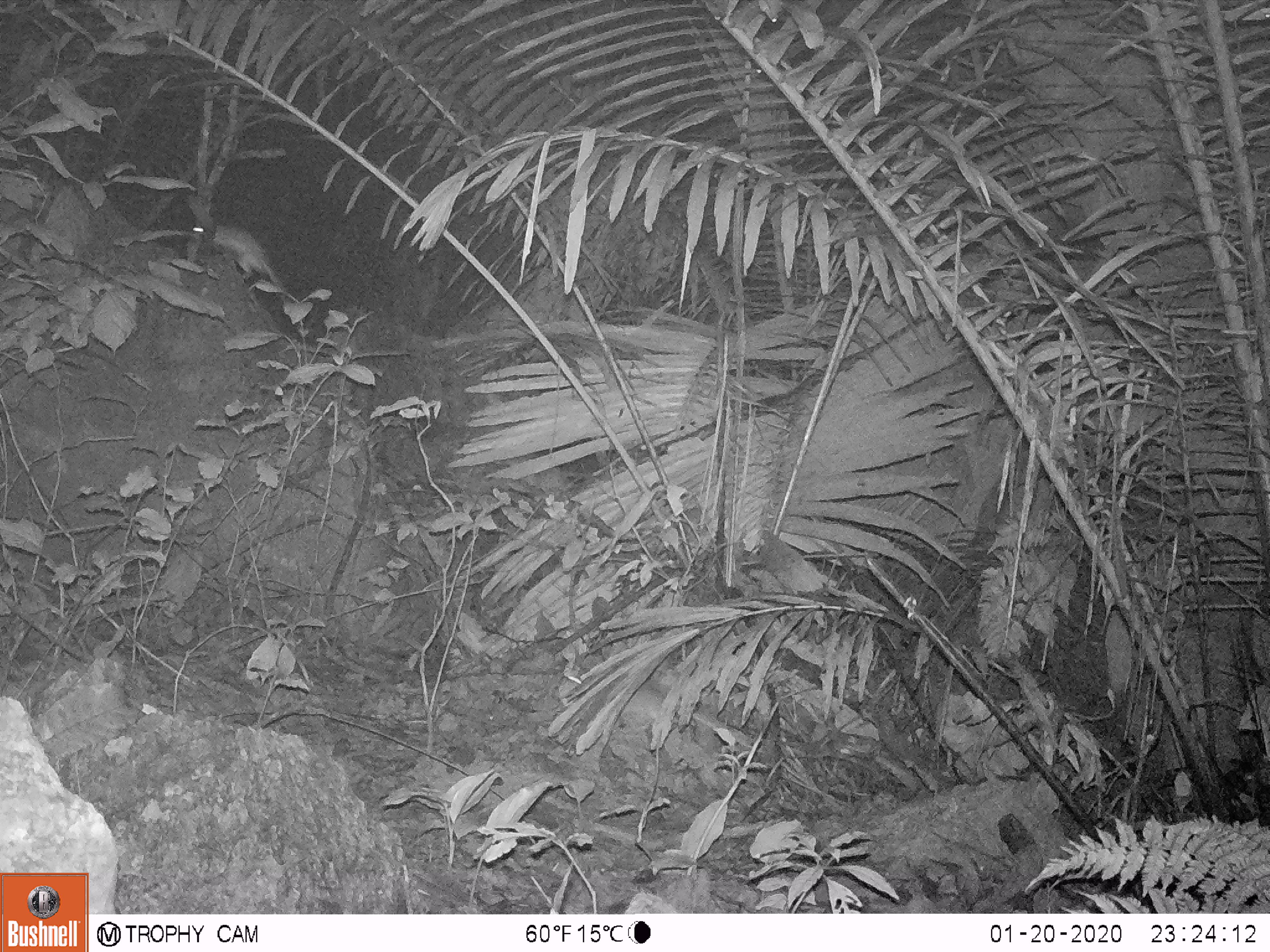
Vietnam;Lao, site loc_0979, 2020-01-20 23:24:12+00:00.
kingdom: Animalia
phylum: Chordata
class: Mammalia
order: Rodentia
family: Muridae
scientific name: Muridae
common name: old-world mice and rats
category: unidentified murid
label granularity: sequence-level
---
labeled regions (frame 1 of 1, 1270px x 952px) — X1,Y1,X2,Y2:
unidentified murid: 192,219,300,303